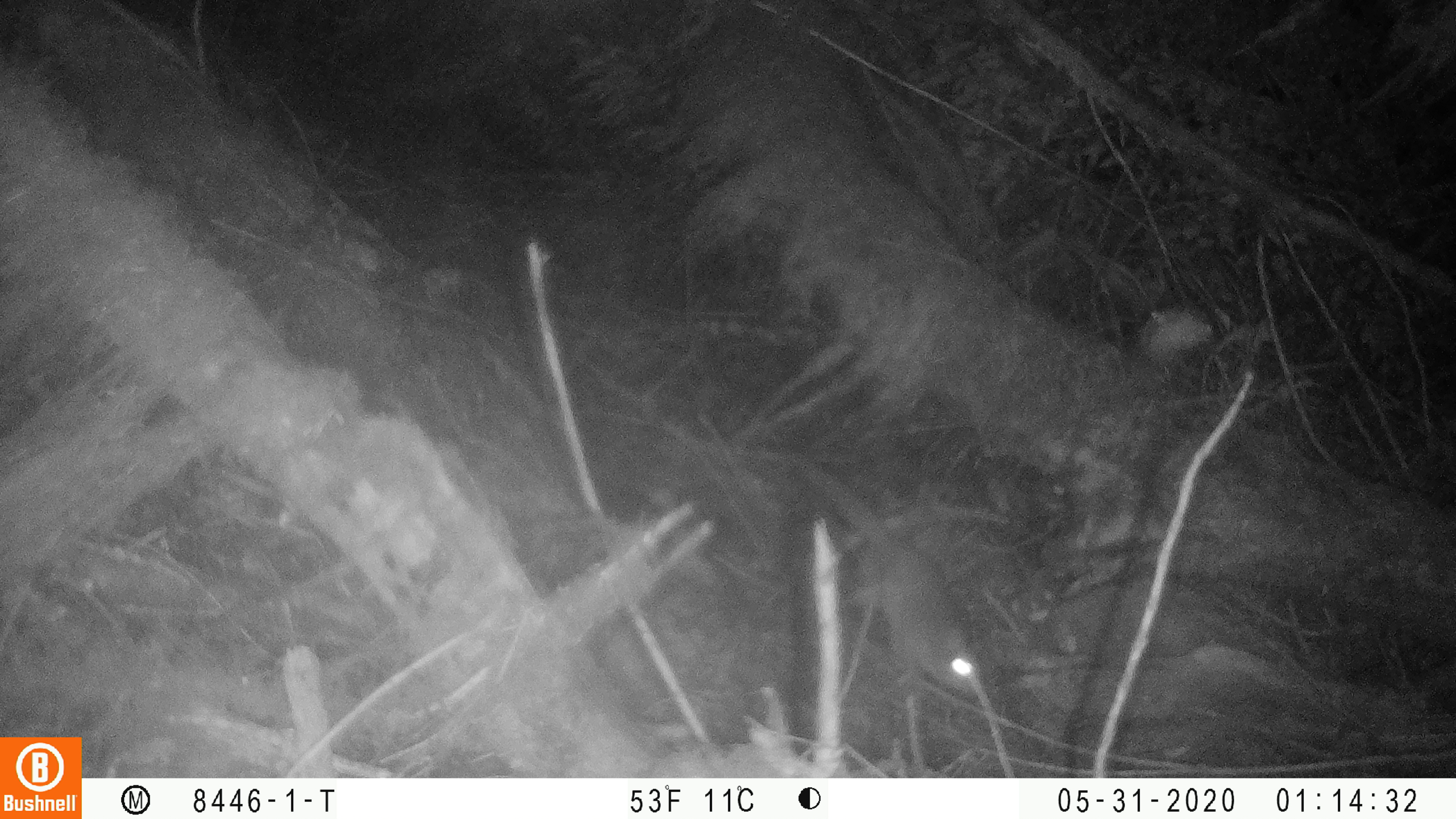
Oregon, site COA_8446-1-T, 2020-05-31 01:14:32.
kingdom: Animalia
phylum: Chordata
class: Mammalia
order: Rodentia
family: Sciuridae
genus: Glaucomys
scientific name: Glaucomys oregonensis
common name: humboldt's flying squirrel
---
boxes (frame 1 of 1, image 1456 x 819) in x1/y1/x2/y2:
humboldt's flying squirrel: 790/454/994/706